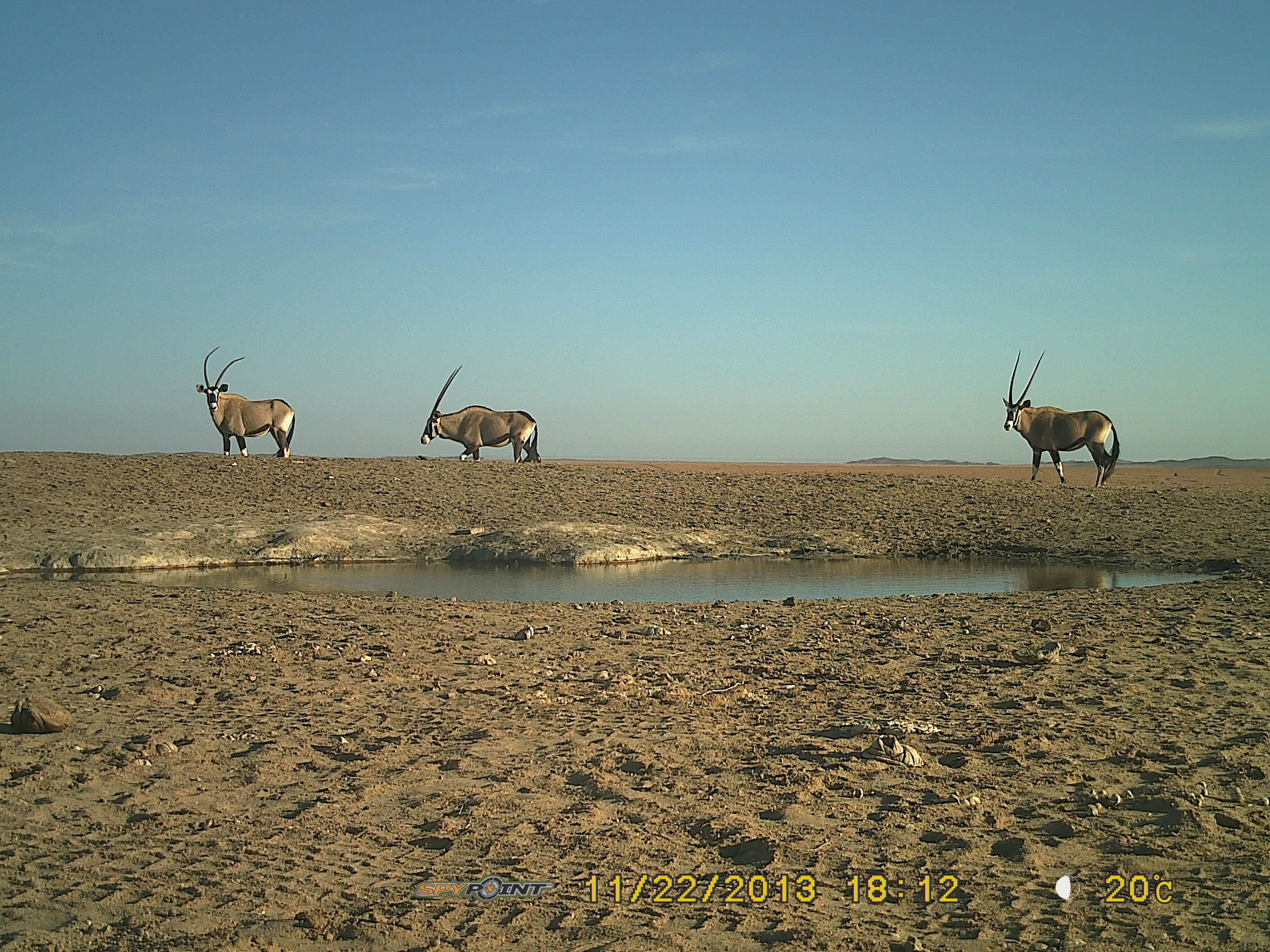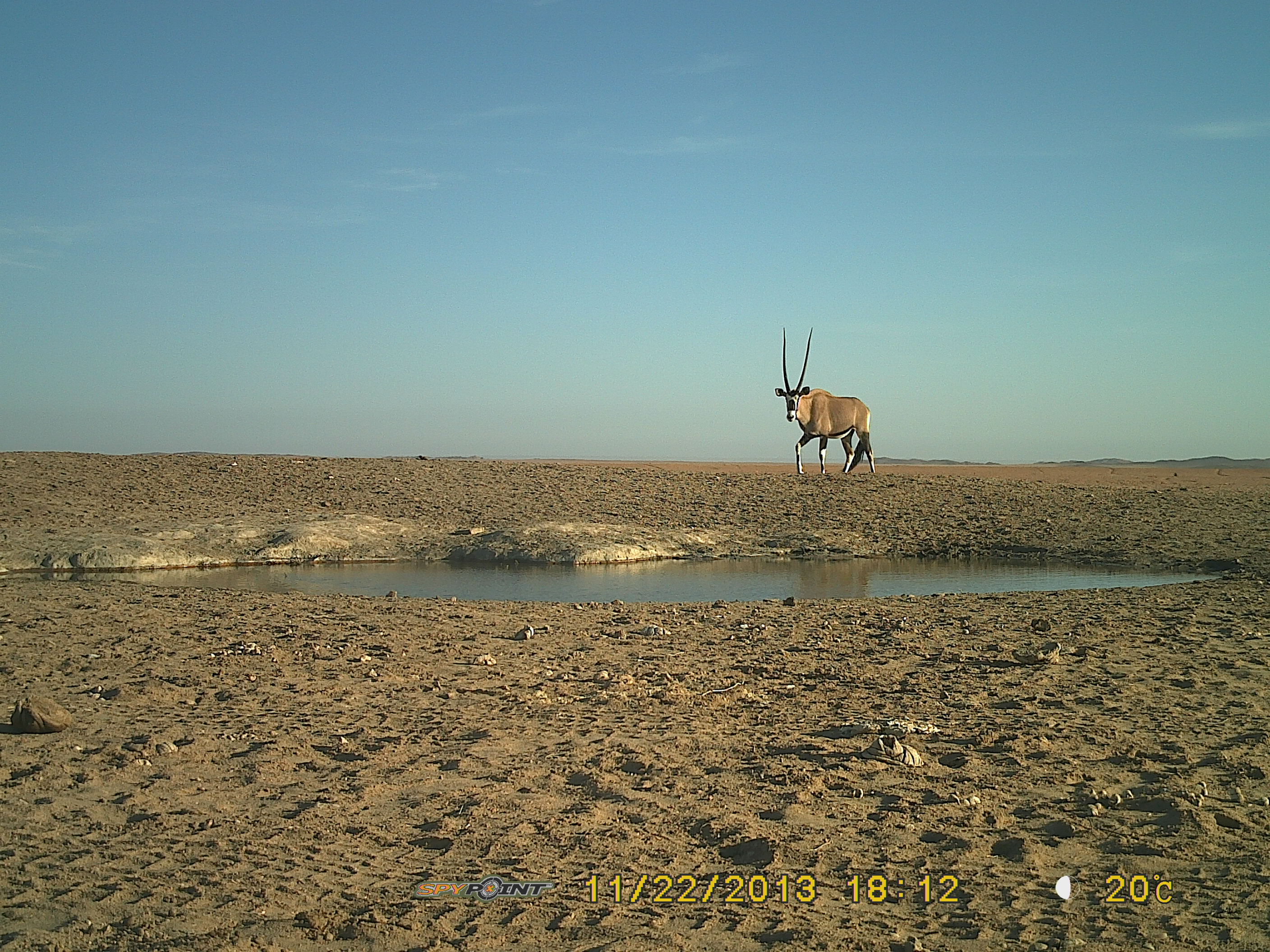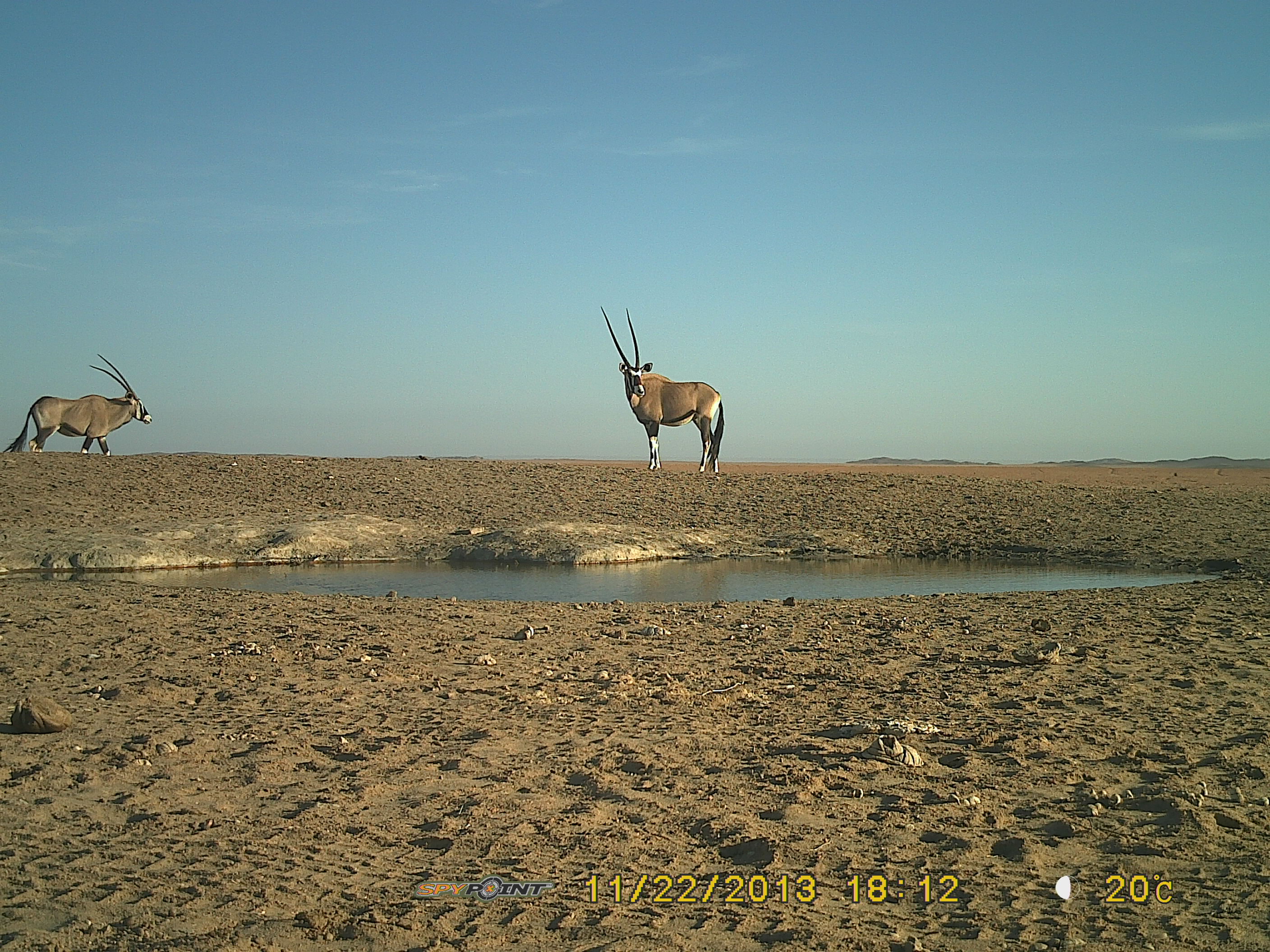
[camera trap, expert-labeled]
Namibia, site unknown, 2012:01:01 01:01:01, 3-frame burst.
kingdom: Animalia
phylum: Chordata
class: Mammalia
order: Artiodactyla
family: Bovidae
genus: Oryx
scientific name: Oryx gazella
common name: gemsbok